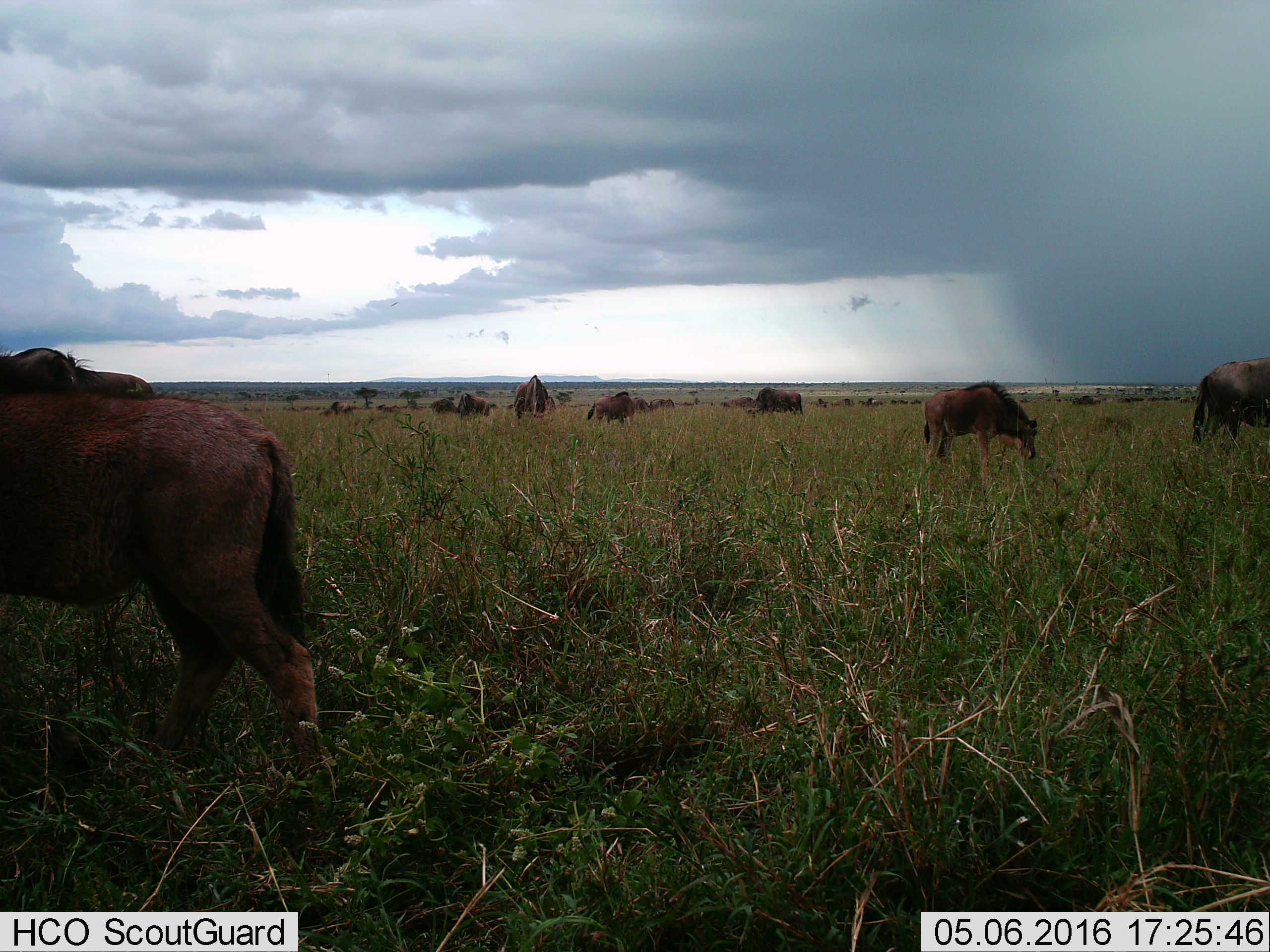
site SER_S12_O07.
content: unidentified animal